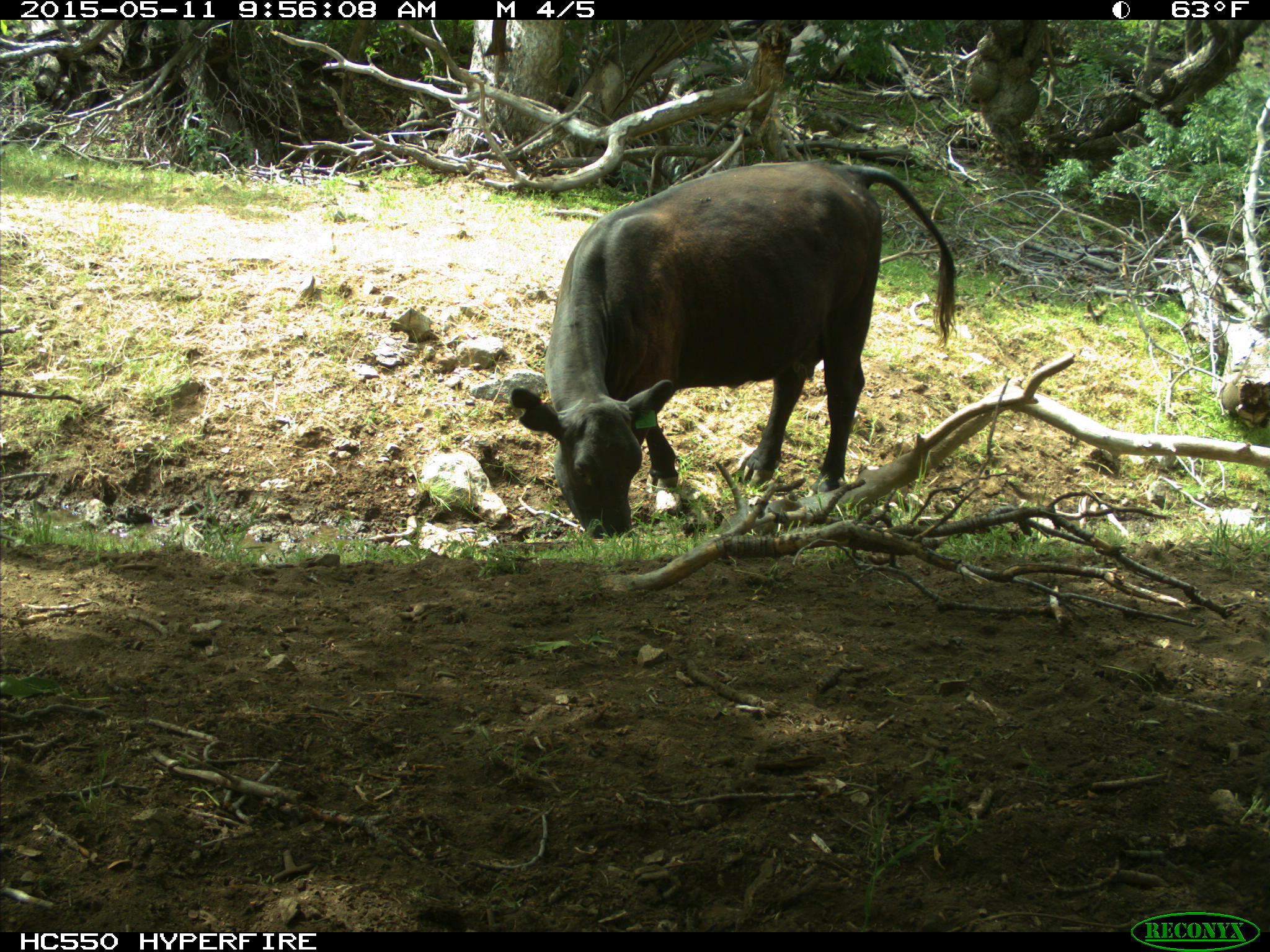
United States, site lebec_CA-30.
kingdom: Animalia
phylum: Chordata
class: Mammalia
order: Artiodactyla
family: Bovidae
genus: Bos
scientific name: Bos taurus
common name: domestic cow